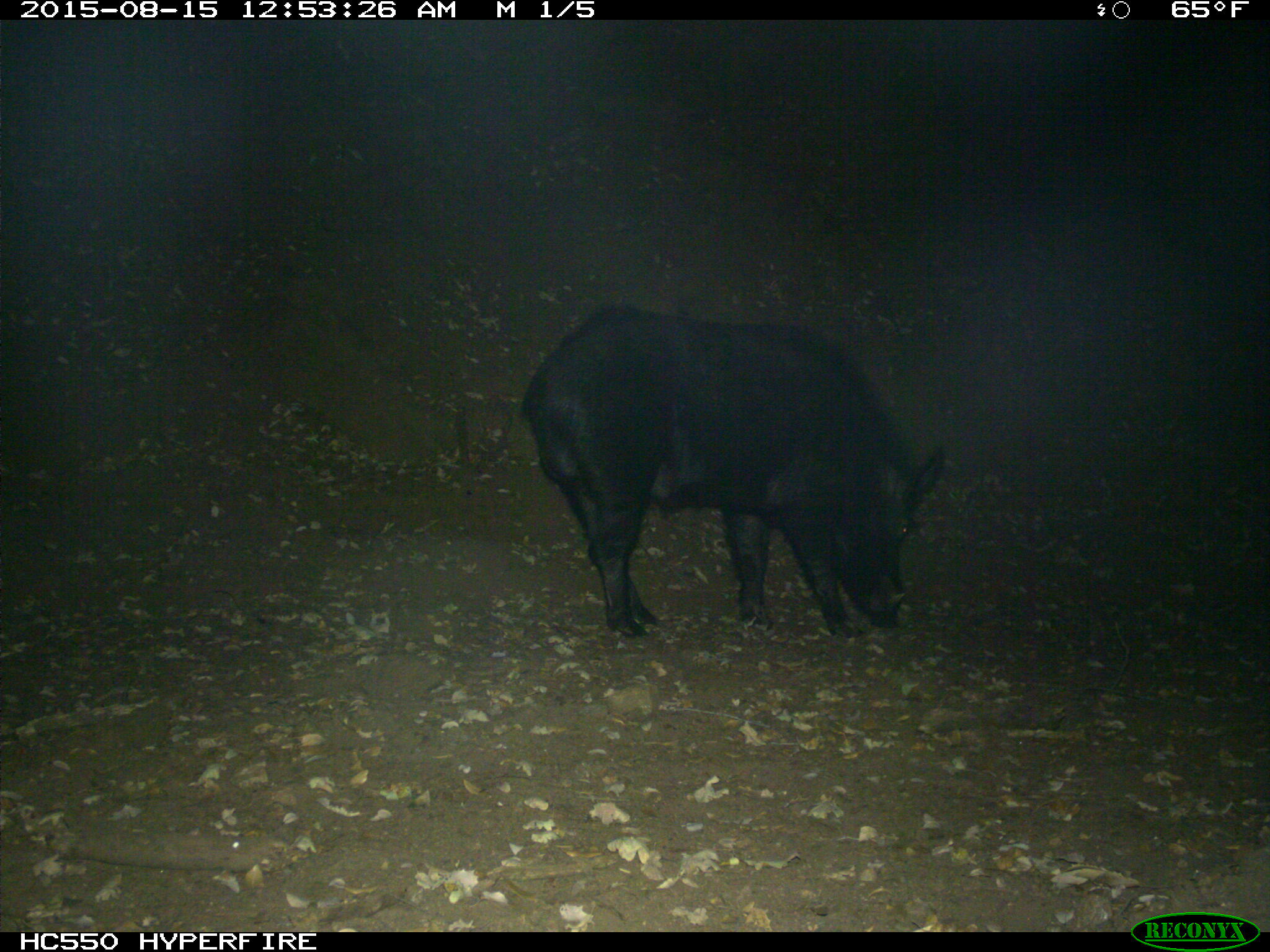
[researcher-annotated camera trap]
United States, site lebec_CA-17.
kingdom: Animalia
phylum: Chordata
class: Mammalia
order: Artiodactyla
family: Suidae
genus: Sus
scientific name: Sus scrofa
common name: wild boar